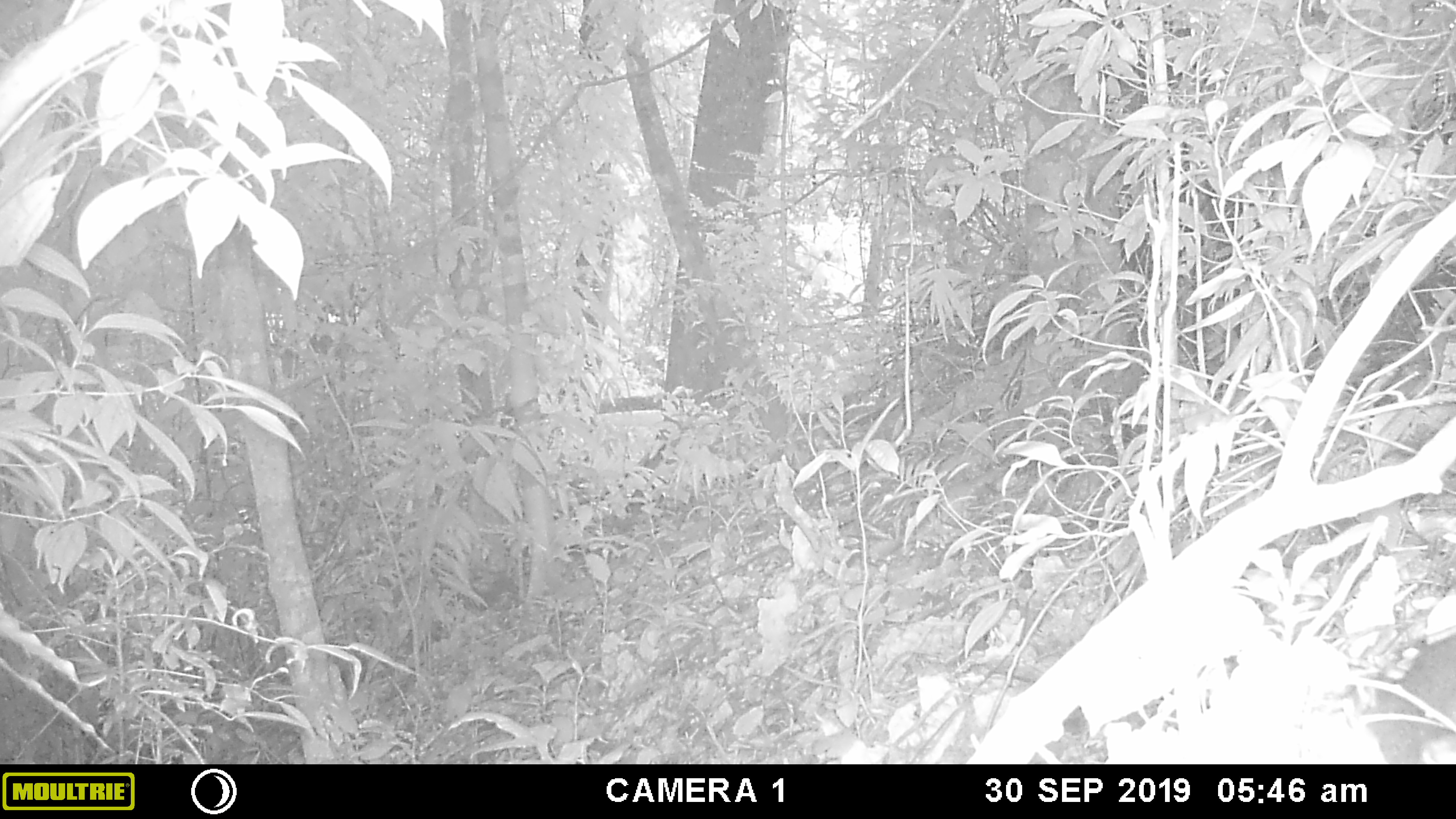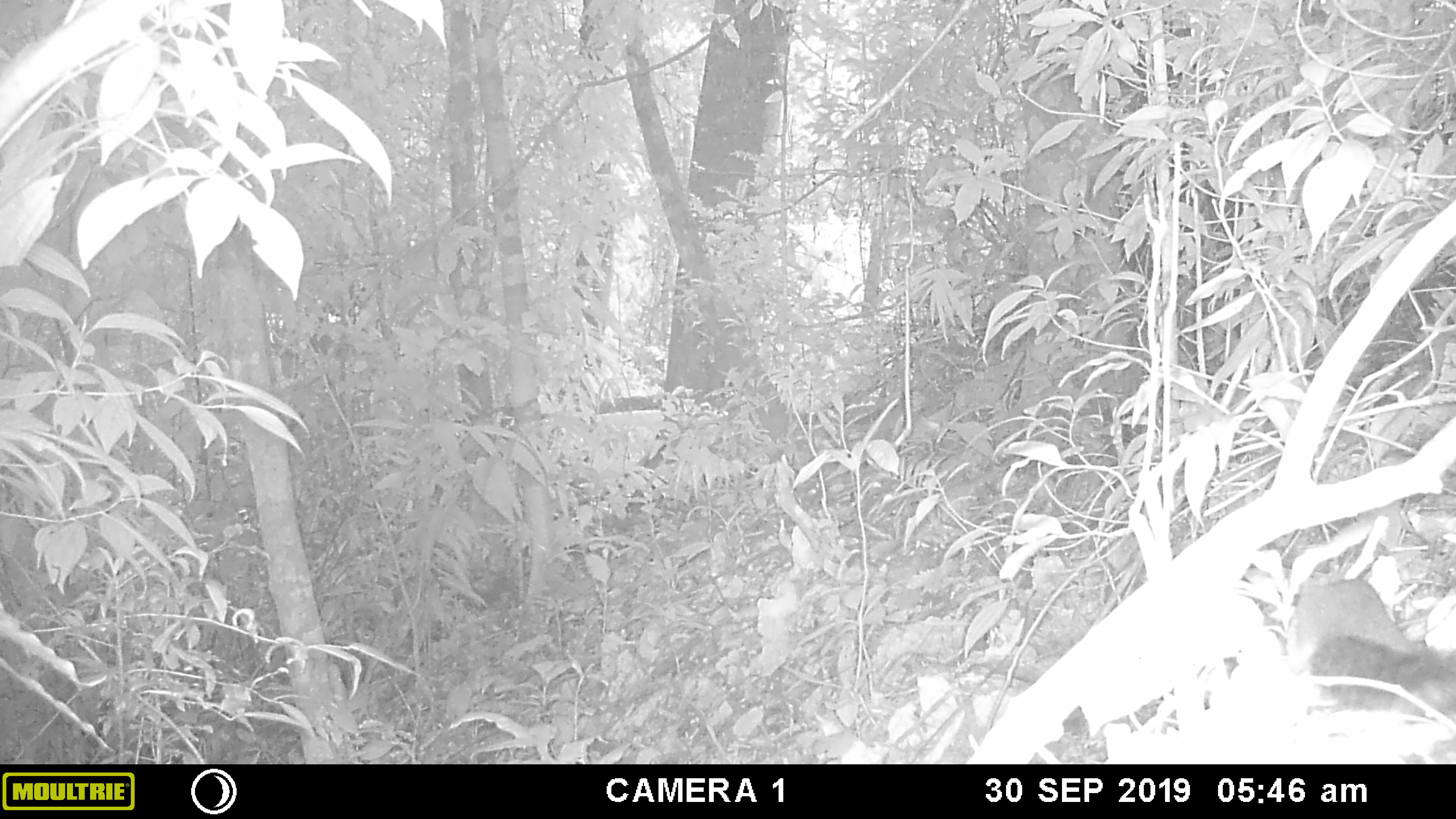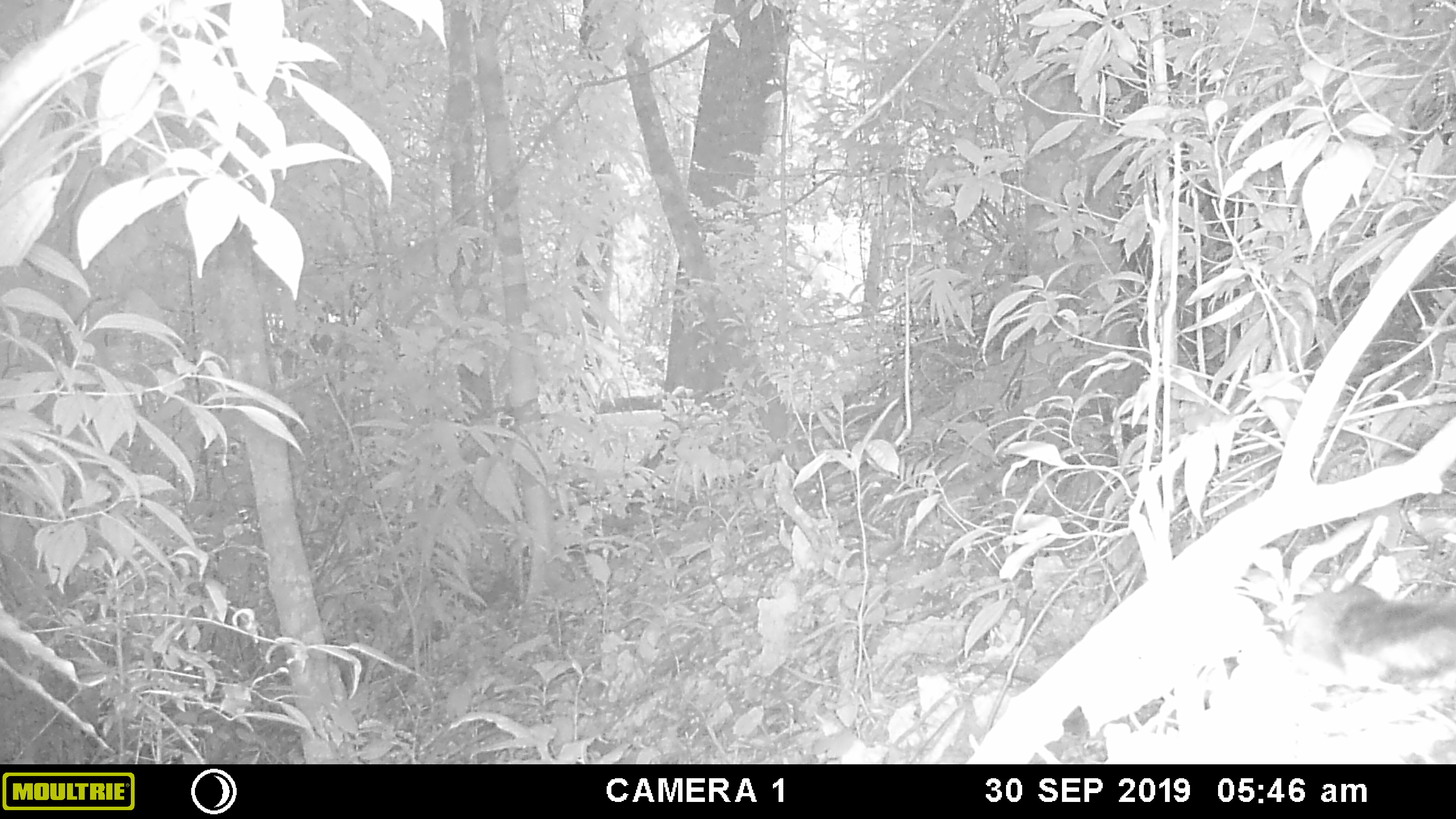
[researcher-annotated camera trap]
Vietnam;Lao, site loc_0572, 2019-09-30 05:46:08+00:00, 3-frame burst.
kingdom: Animalia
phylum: Chordata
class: Mammalia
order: Rodentia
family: Sciuridae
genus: Sciurus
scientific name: Sciurus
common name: squirrel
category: unidentified squirrel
Unidentified squirrel (squirrel) (Sciurus). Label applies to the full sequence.